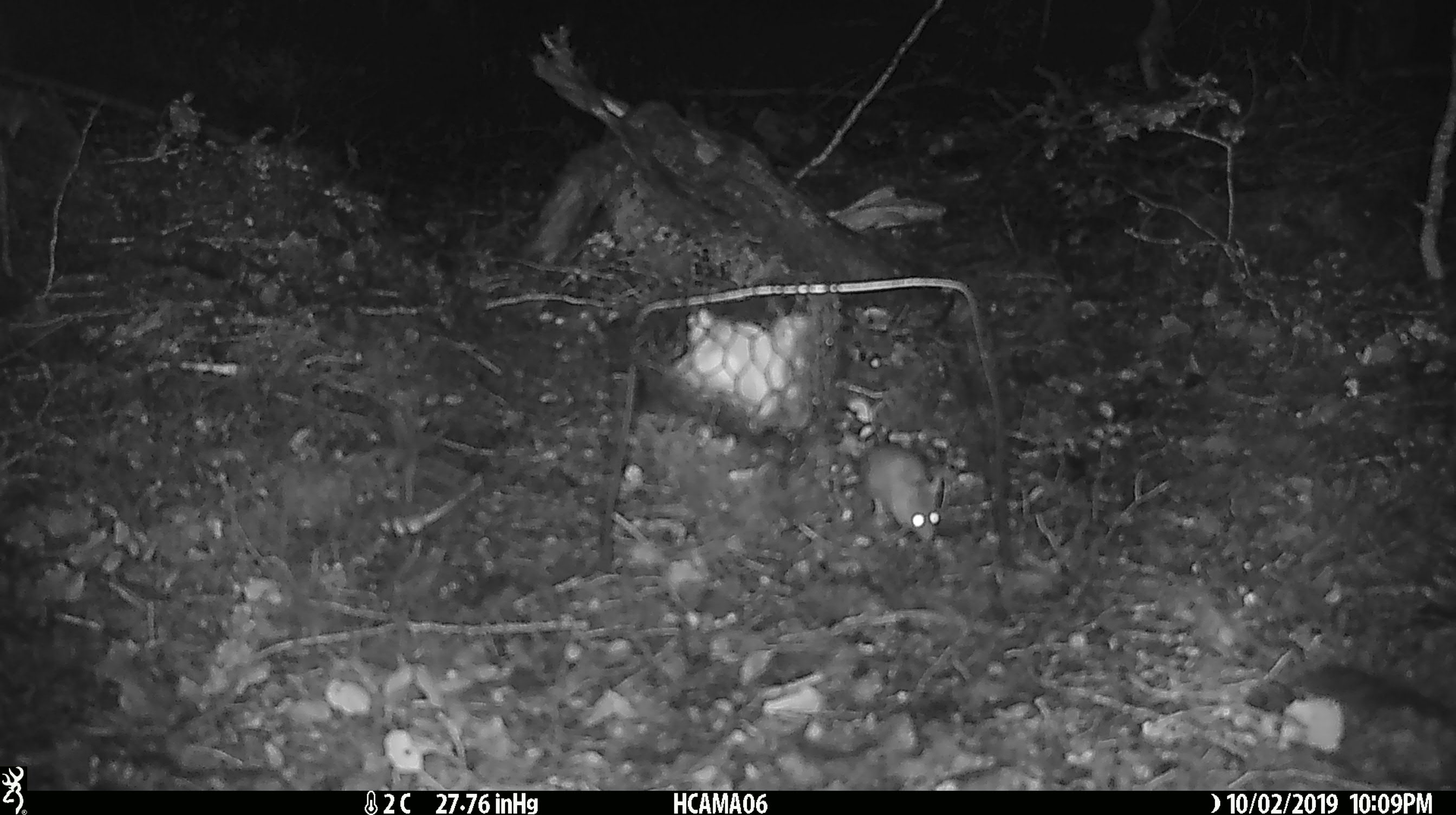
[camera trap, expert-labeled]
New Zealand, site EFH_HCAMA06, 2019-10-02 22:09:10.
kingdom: Animalia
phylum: Chordata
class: Mammalia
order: Rodentia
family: Muridae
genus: Mus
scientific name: Mus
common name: mouse